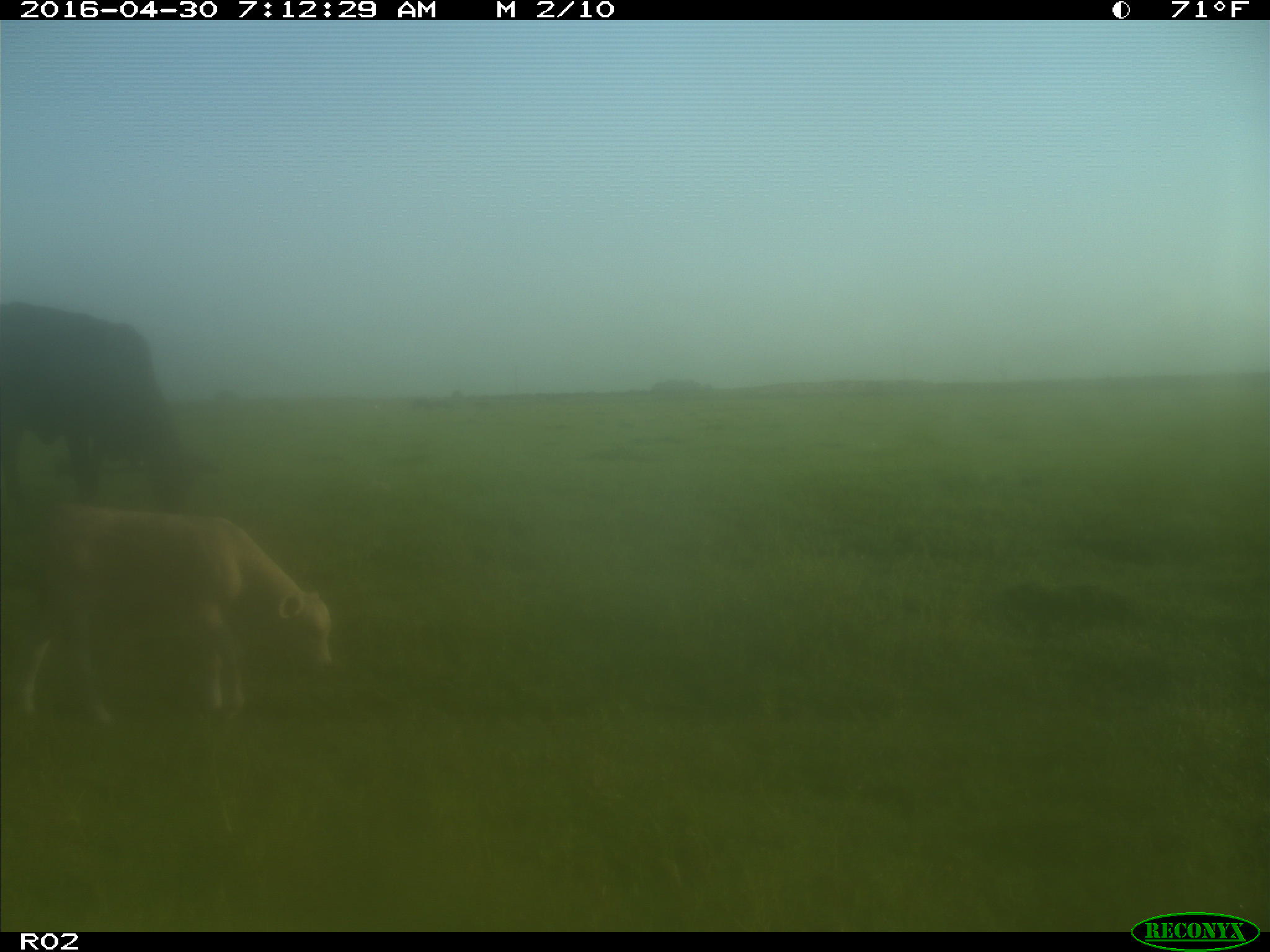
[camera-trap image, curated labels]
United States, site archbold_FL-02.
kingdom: Animalia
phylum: Chordata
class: Mammalia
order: Artiodactyla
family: Bovidae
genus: Bos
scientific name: Bos taurus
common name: domestic cow